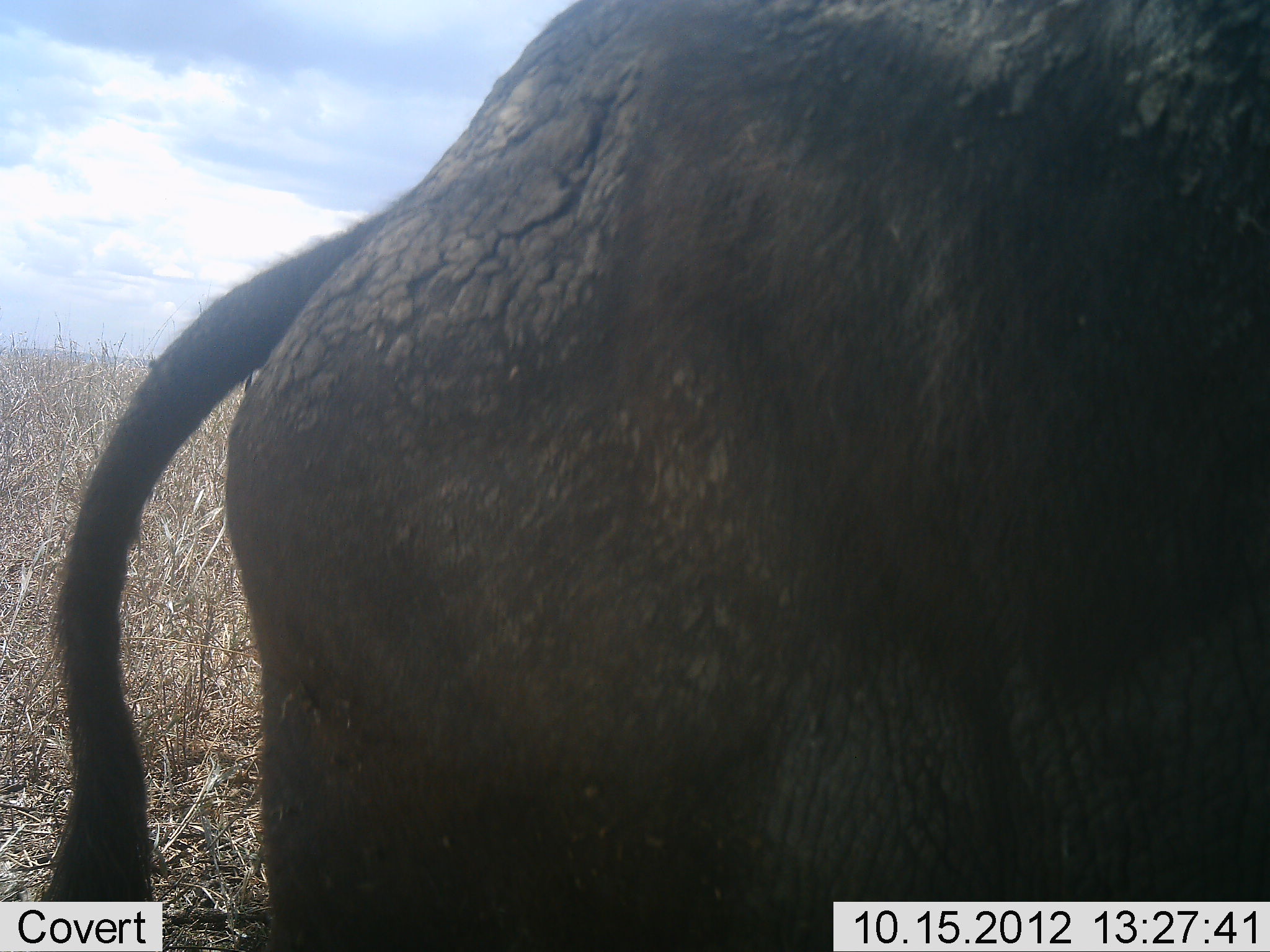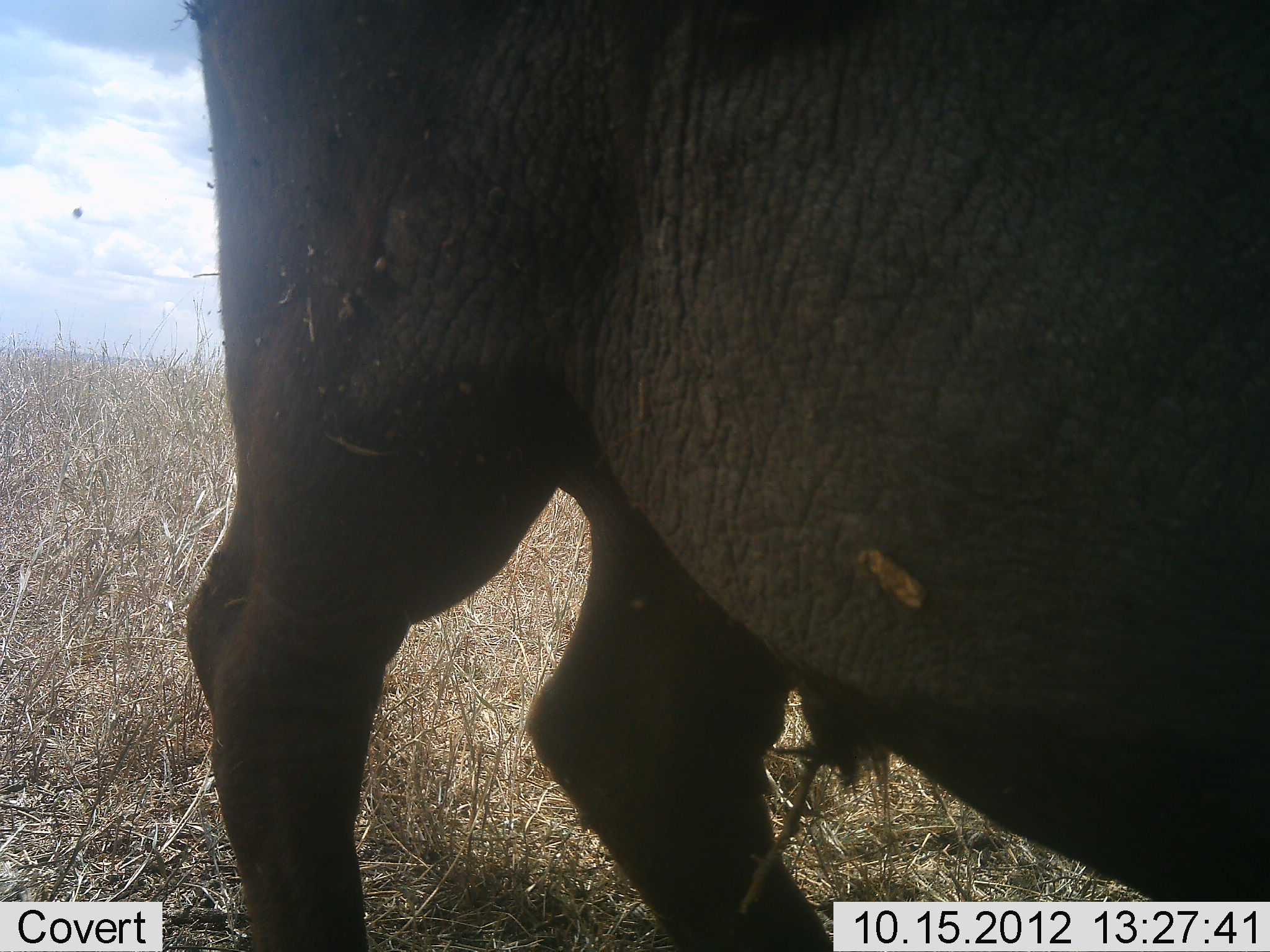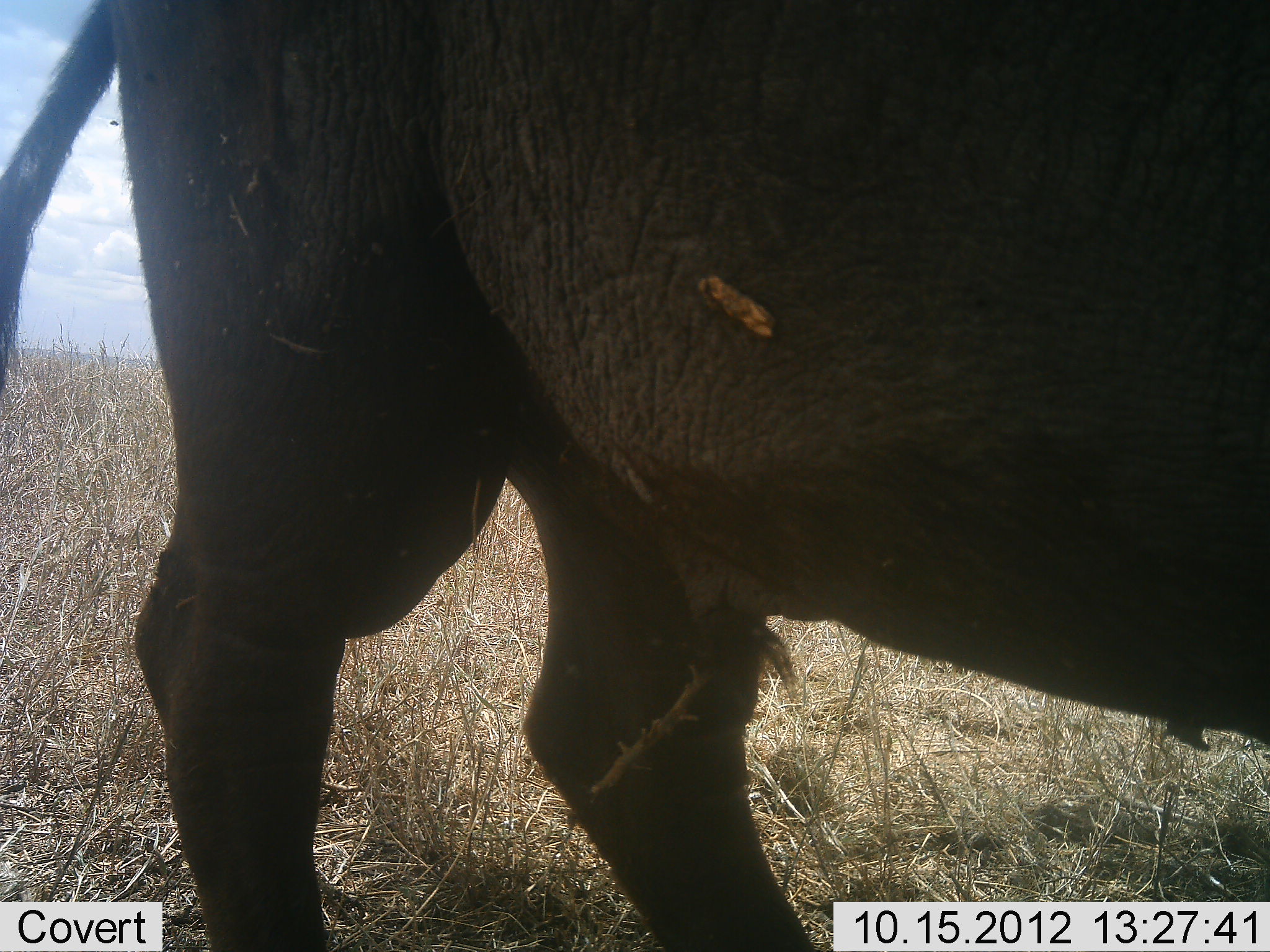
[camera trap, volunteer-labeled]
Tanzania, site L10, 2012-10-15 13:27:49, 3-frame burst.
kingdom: Animalia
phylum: Chordata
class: Mammalia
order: Artiodactyla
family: Bovidae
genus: Syncerus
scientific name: Syncerus caffer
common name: cape buffalo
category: buffalo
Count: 1.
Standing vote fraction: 50%.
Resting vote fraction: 0%.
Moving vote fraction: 50%.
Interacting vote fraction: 0%.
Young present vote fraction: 0%.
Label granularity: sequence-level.